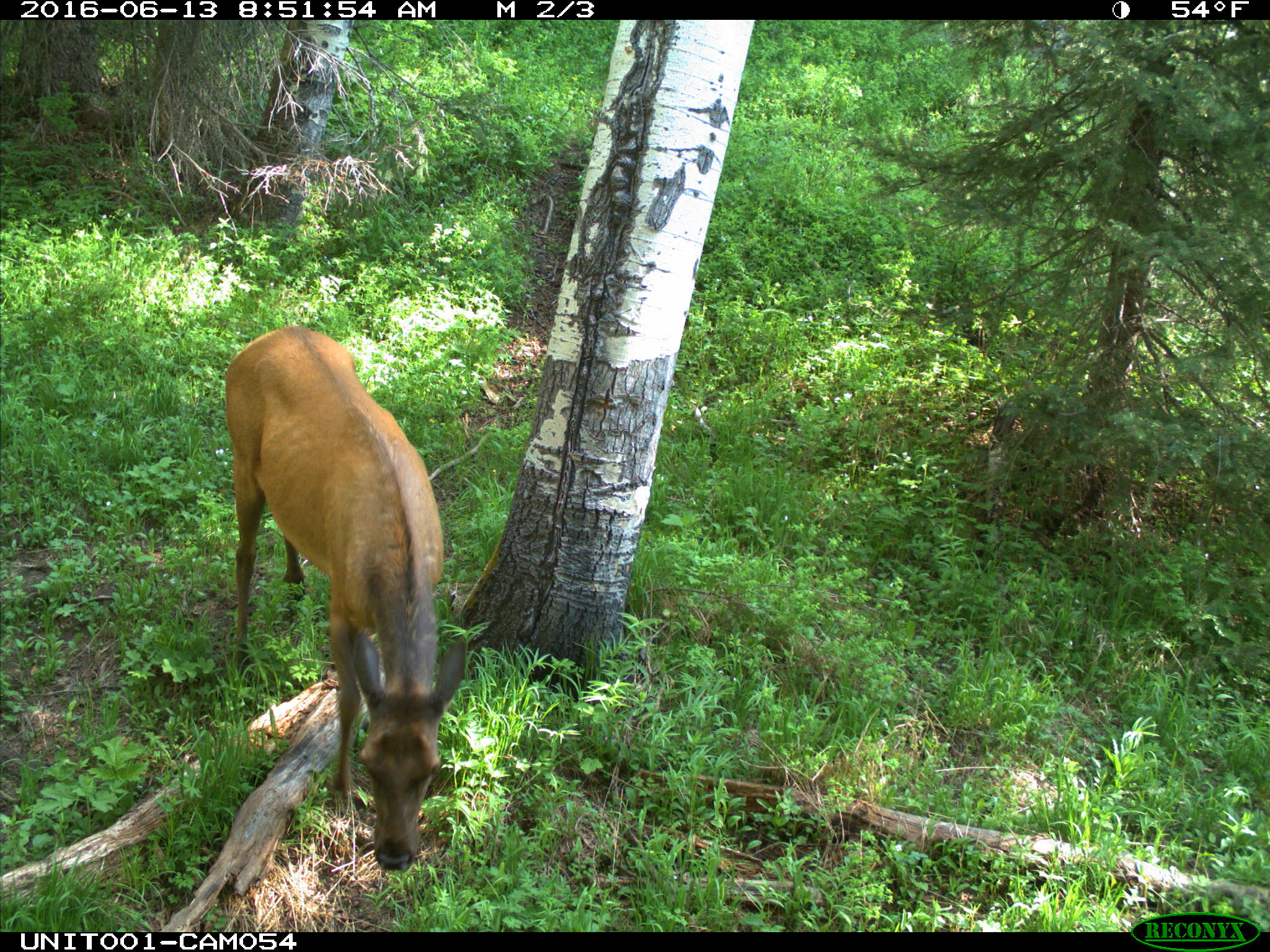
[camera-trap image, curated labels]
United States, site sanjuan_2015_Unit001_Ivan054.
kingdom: Animalia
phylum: Chordata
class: Mammalia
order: Artiodactyla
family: Cervidae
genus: Cervus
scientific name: Cervus elaphus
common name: red deer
Cervus elaphus (red deer).